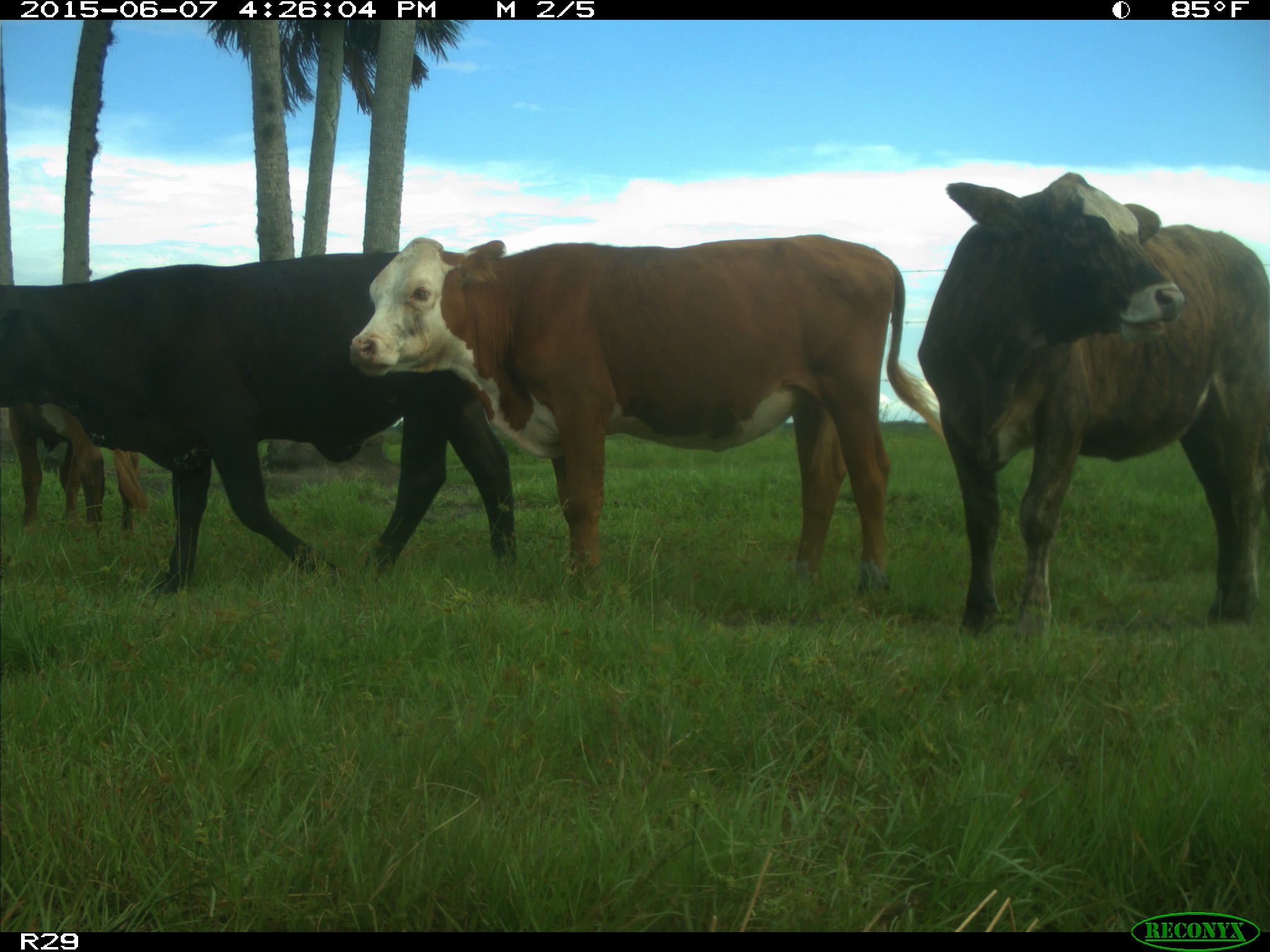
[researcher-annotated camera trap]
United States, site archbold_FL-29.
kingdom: Animalia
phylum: Chordata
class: Mammalia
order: Artiodactyla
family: Bovidae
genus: Bos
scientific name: Bos taurus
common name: domestic cow